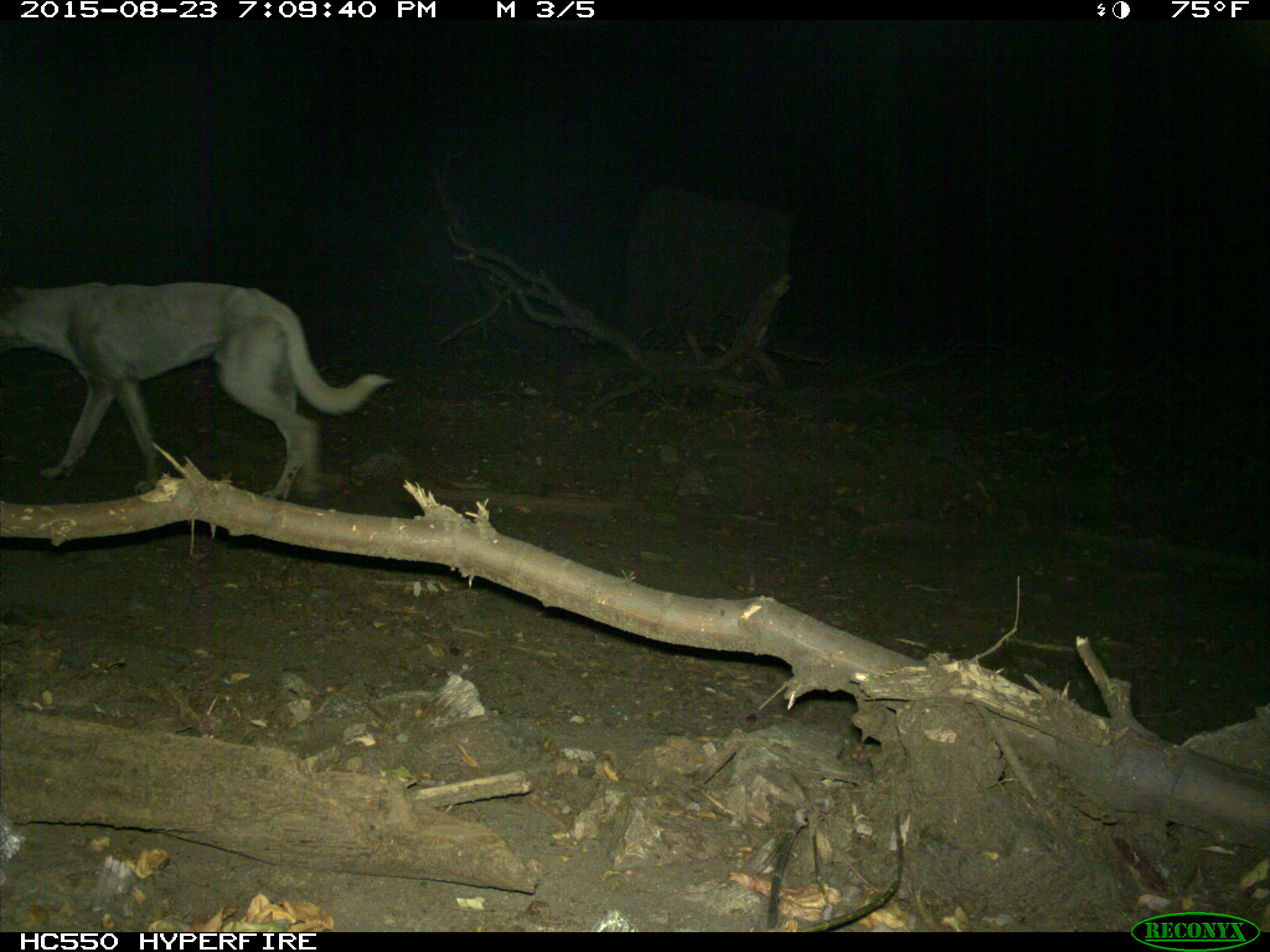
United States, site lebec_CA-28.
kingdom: Animalia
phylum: Chordata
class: Mammalia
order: Carnivora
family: Canidae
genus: Canis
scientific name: Canis familiaris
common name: domestic dog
Canis familiaris (domestic dog).